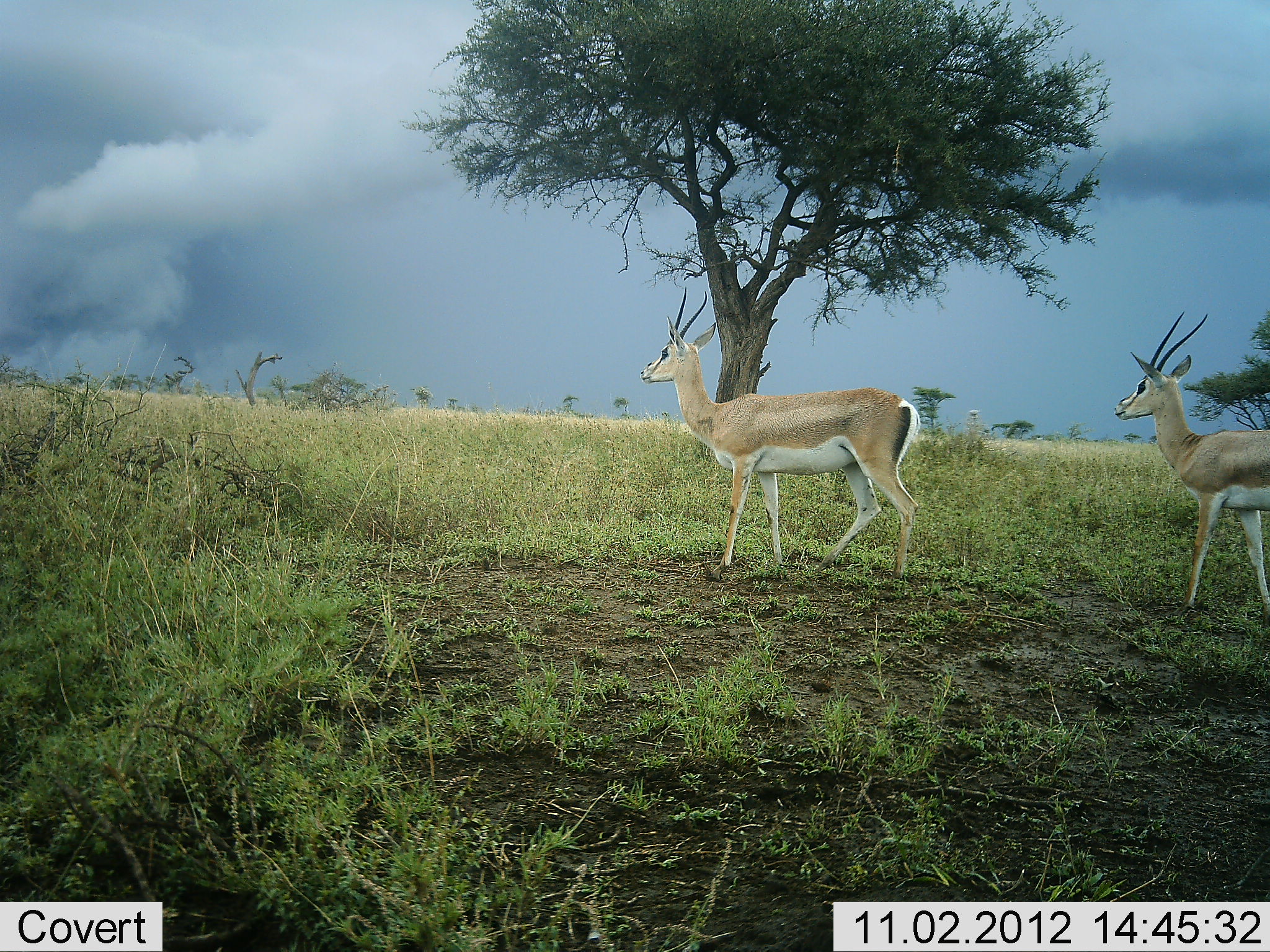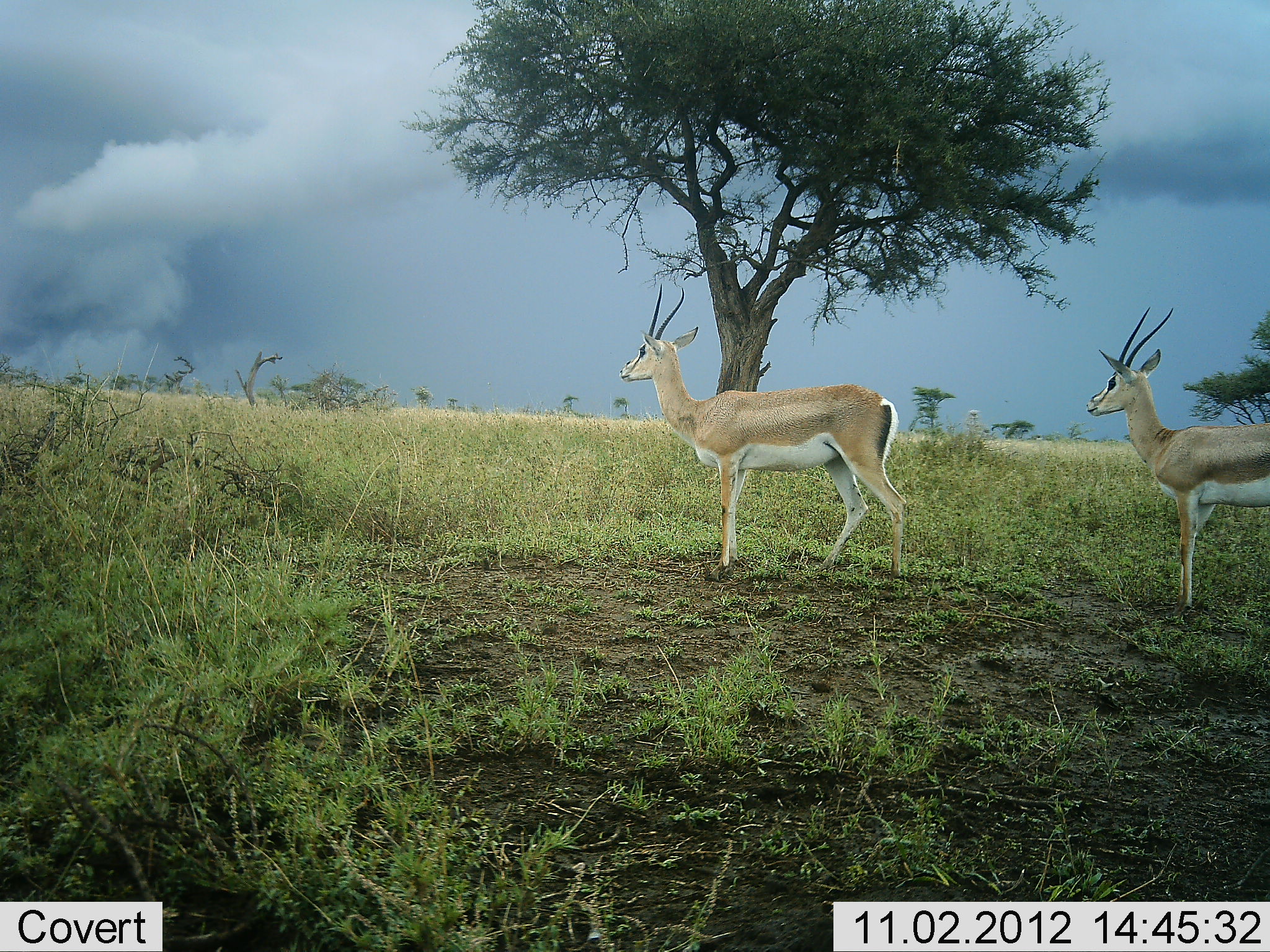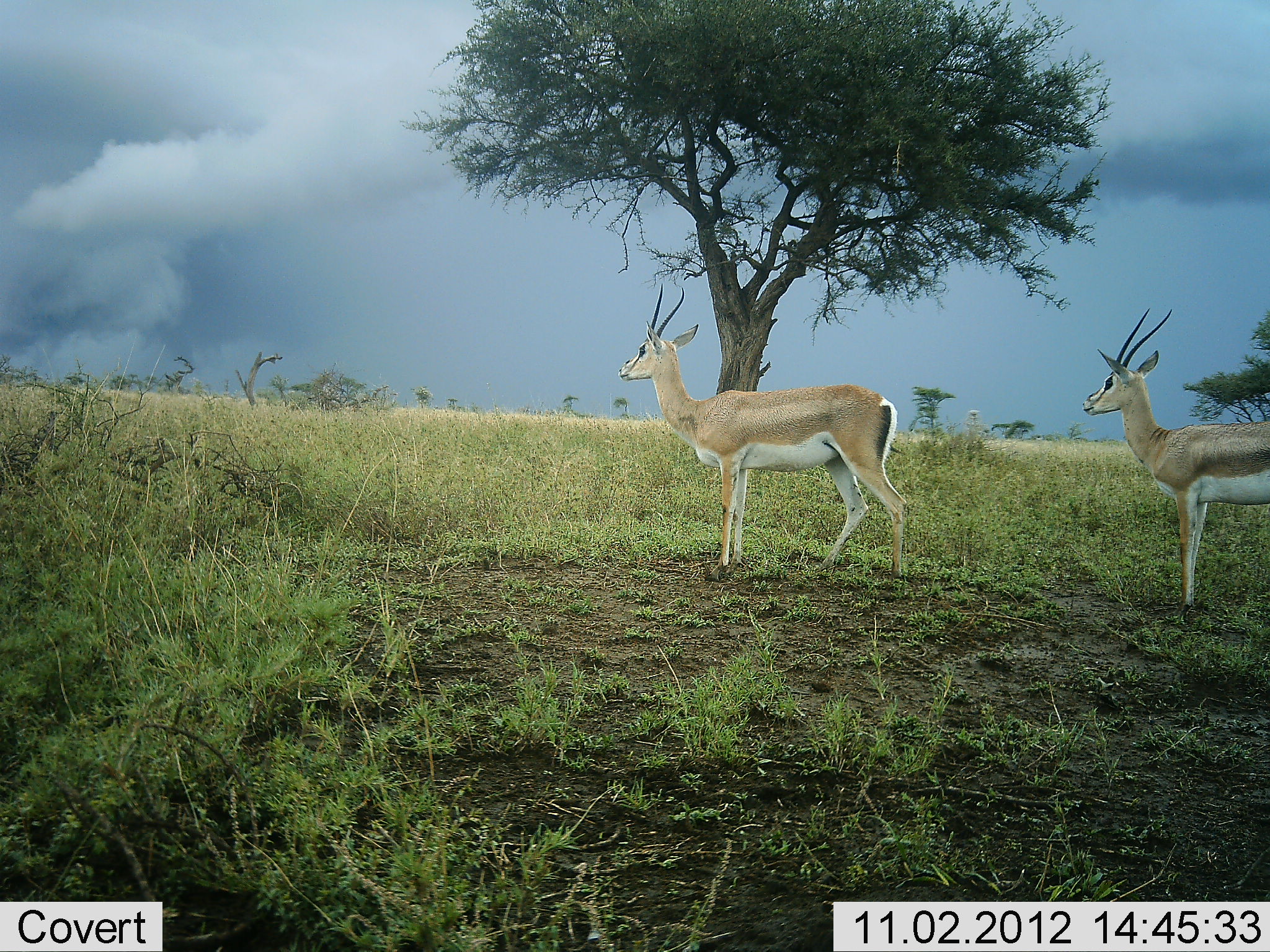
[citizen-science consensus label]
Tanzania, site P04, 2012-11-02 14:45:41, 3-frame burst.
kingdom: Animalia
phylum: Chordata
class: Mammalia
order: Artiodactyla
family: Bovidae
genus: Nanger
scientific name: Nanger granti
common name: grant's gazelle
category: gazellegrants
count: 2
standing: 50%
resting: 0%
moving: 60%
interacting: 0%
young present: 0%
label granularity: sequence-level